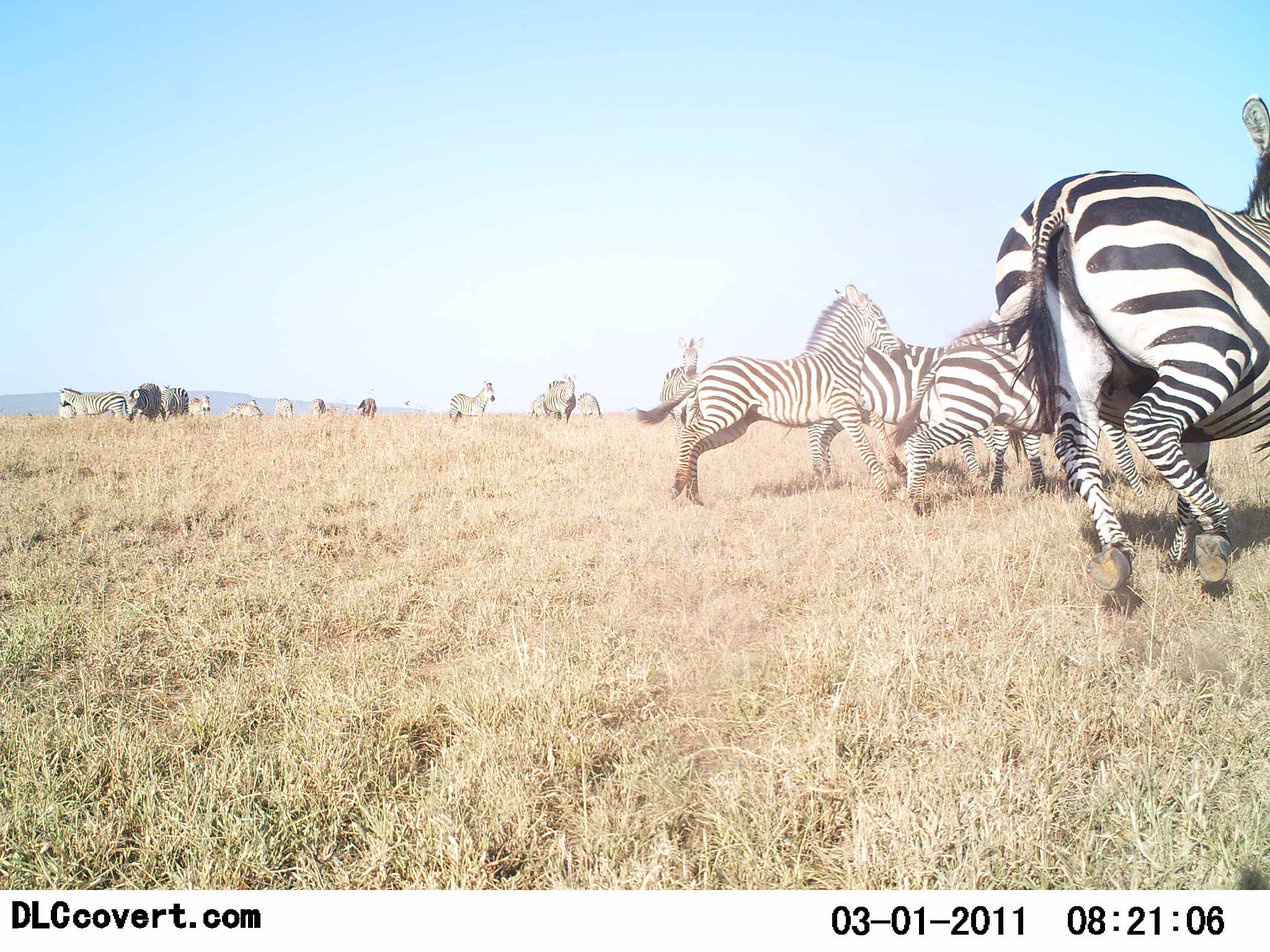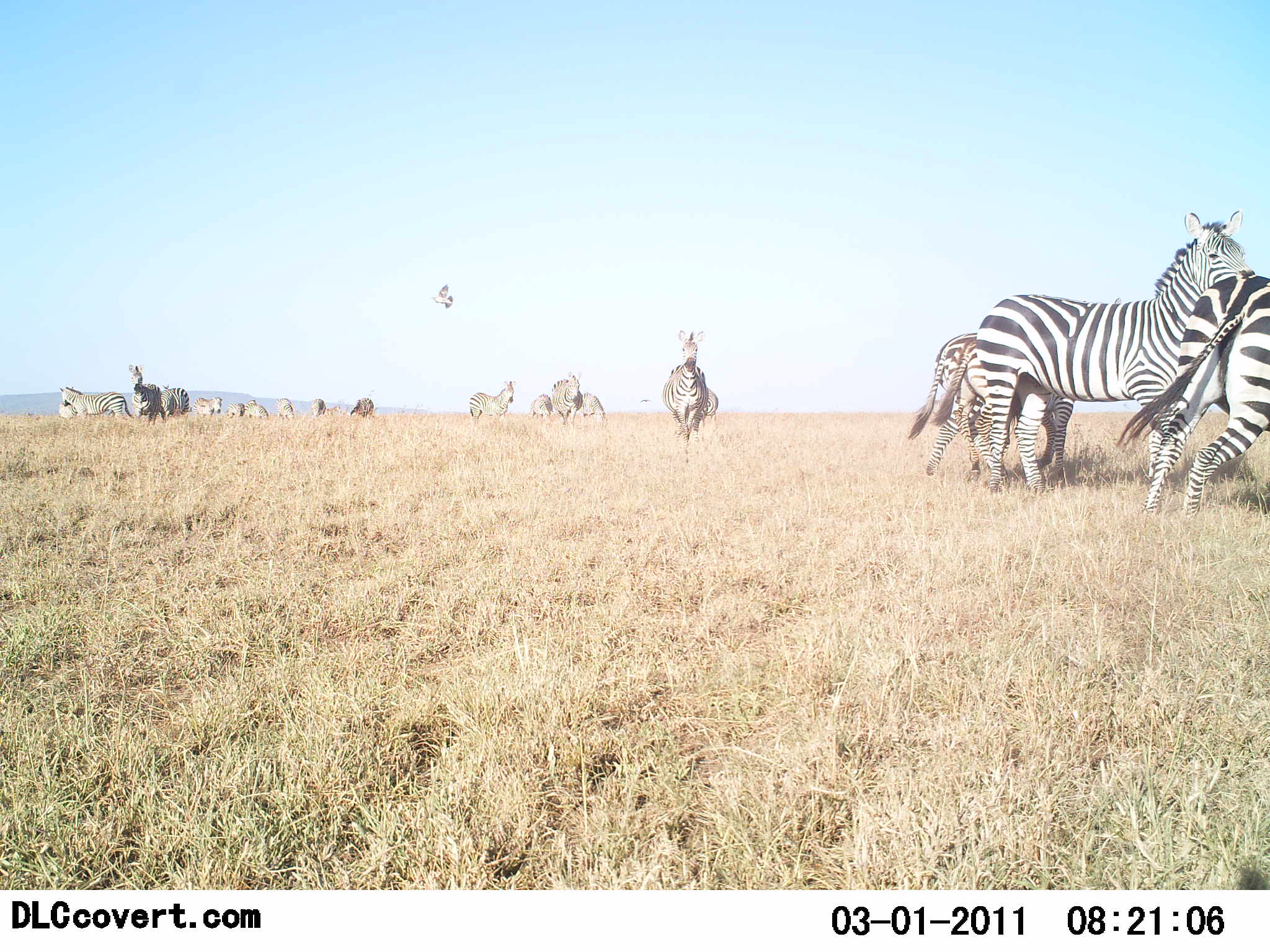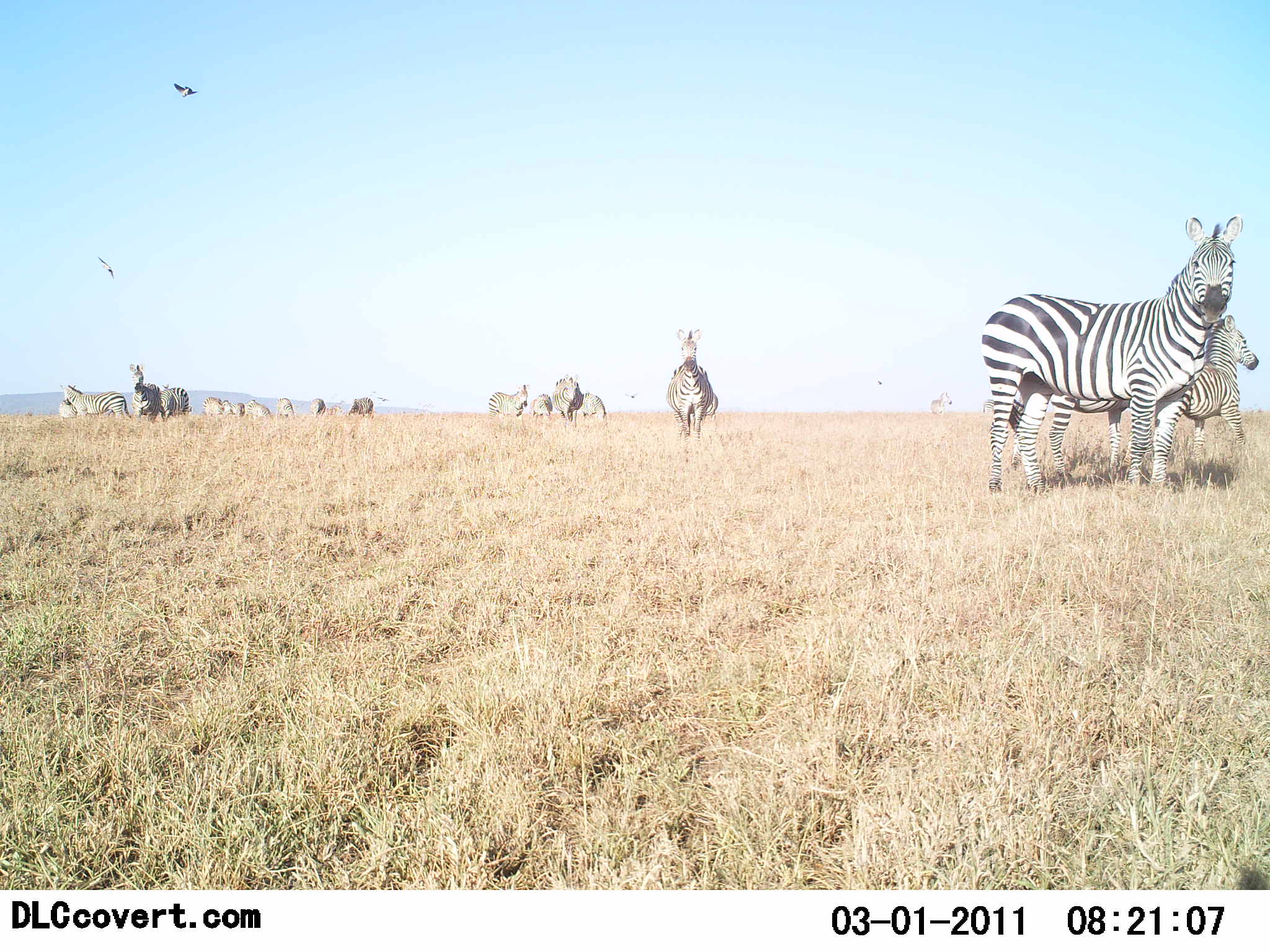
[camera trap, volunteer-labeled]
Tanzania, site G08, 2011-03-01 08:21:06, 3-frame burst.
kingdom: Animalia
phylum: Chordata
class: Mammalia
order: Perissodactyla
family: Equidae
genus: Equus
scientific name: Equus quagga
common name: plains zebra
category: zebra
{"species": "zebra (plains zebra) (Equus quagga)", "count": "11-50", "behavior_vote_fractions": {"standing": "45%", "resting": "0%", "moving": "91%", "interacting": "9%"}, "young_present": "0%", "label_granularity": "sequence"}